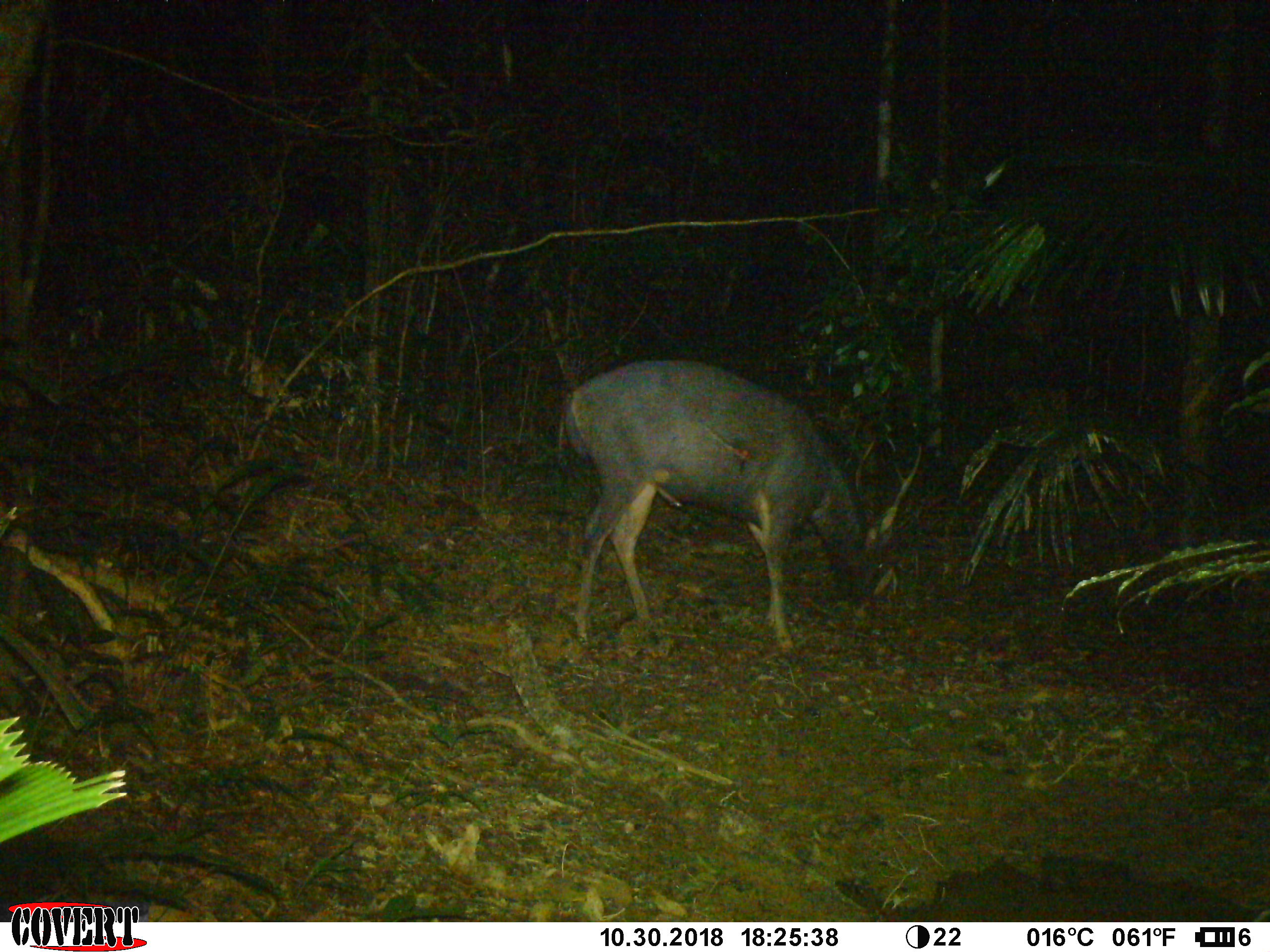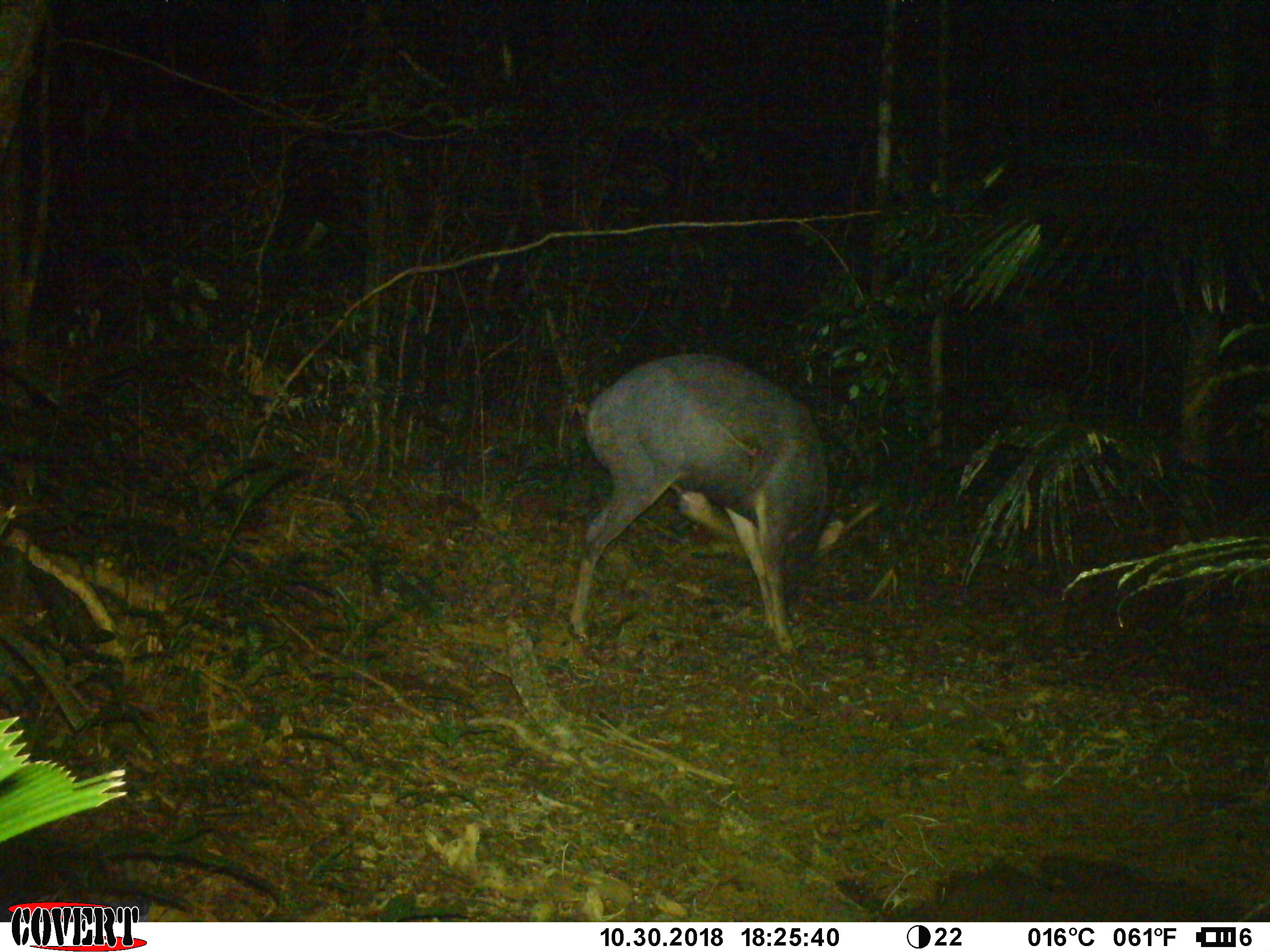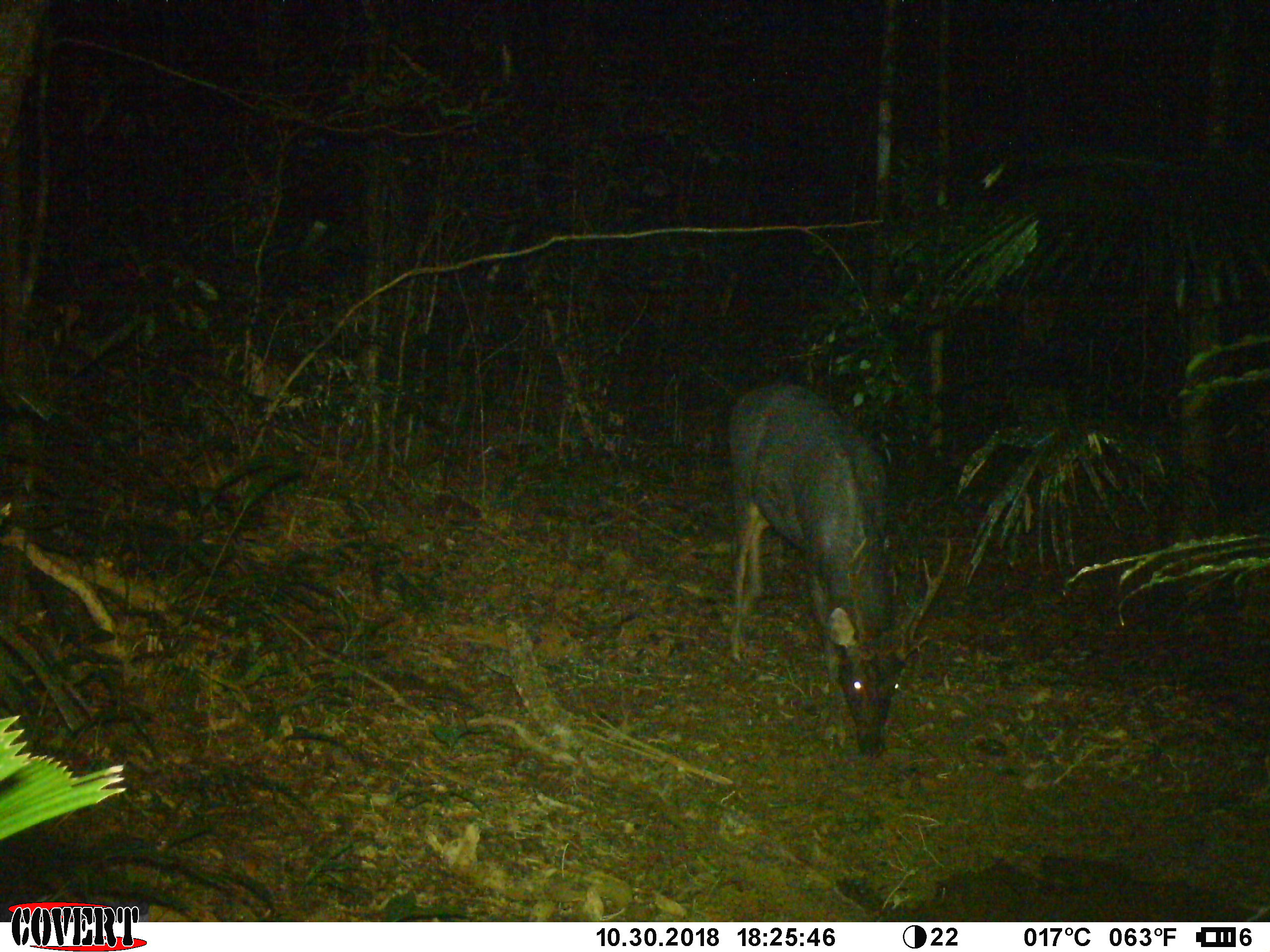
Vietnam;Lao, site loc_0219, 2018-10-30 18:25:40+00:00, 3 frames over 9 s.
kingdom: Animalia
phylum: Chordata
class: Mammalia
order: Artiodactyla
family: Cervidae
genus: Rusa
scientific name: Rusa unicolor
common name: sambar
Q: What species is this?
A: Sambar (Rusa unicolor).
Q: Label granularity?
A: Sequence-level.